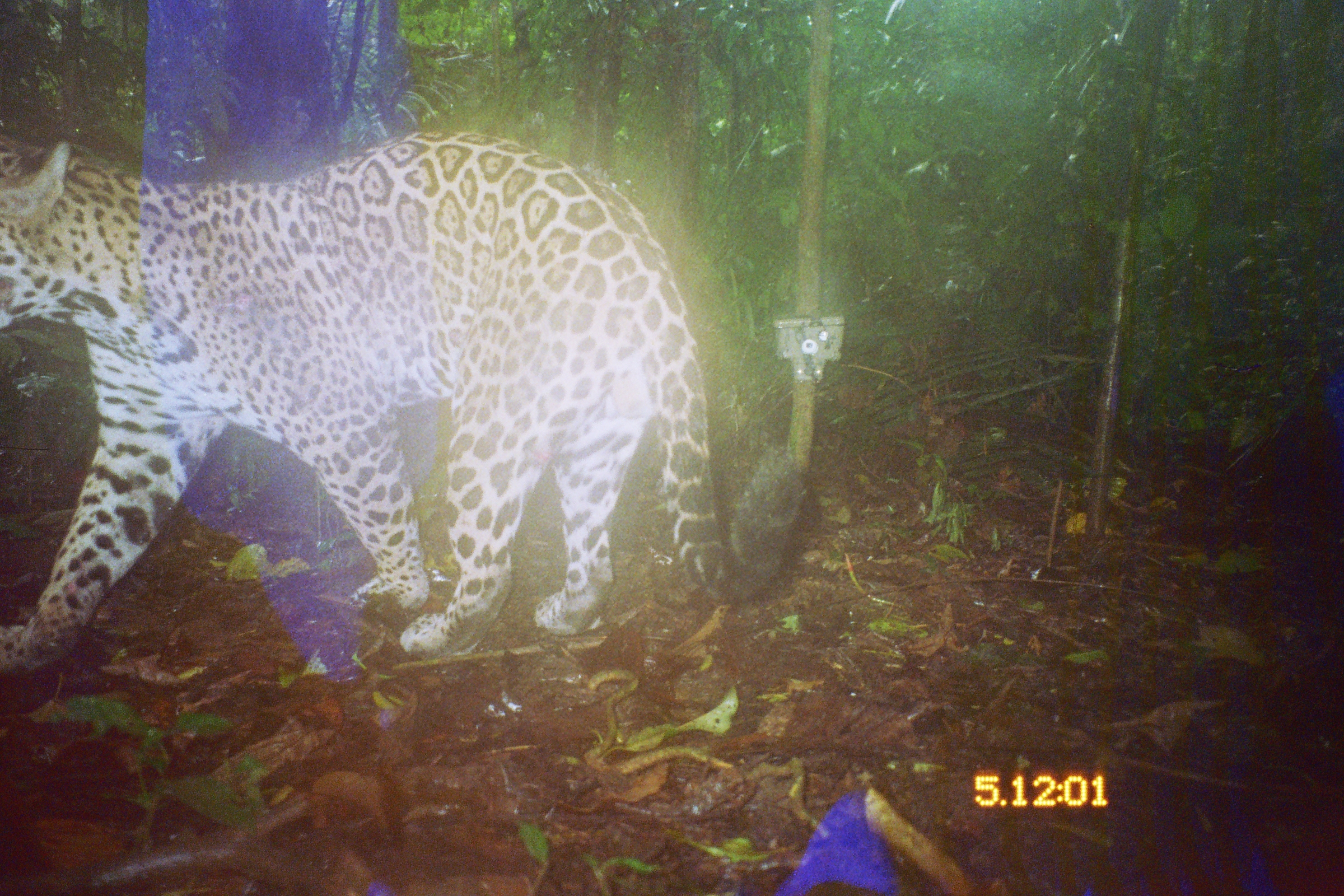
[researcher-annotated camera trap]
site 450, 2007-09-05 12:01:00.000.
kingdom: Animalia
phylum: Chordata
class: Mammalia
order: Carnivora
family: Felidae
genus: Panthera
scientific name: Panthera onca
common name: jaguar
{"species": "Panthera onca (jaguar)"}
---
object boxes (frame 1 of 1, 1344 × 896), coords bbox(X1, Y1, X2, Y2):
panthera onca: bbox(1, 124, 806, 675)